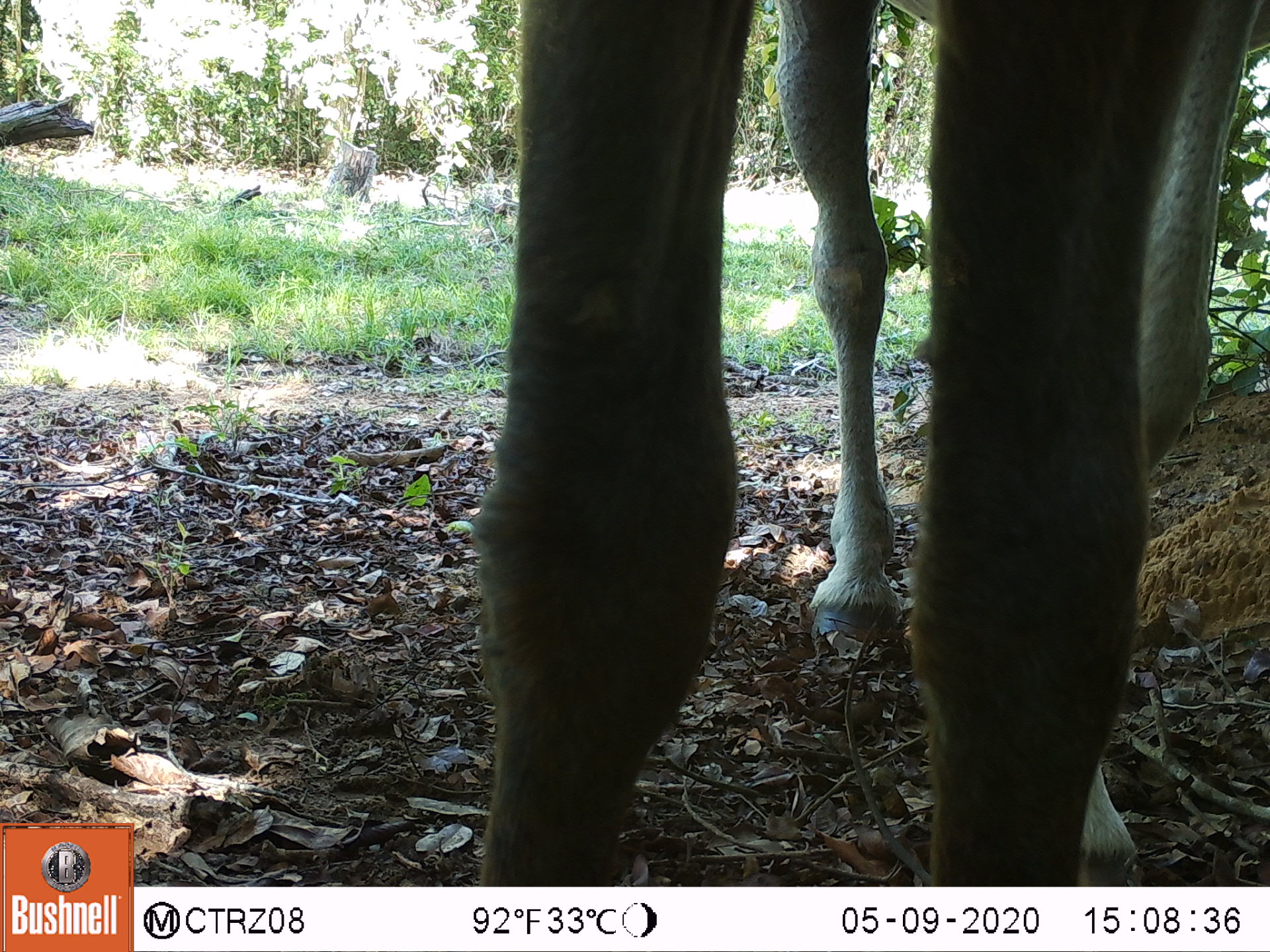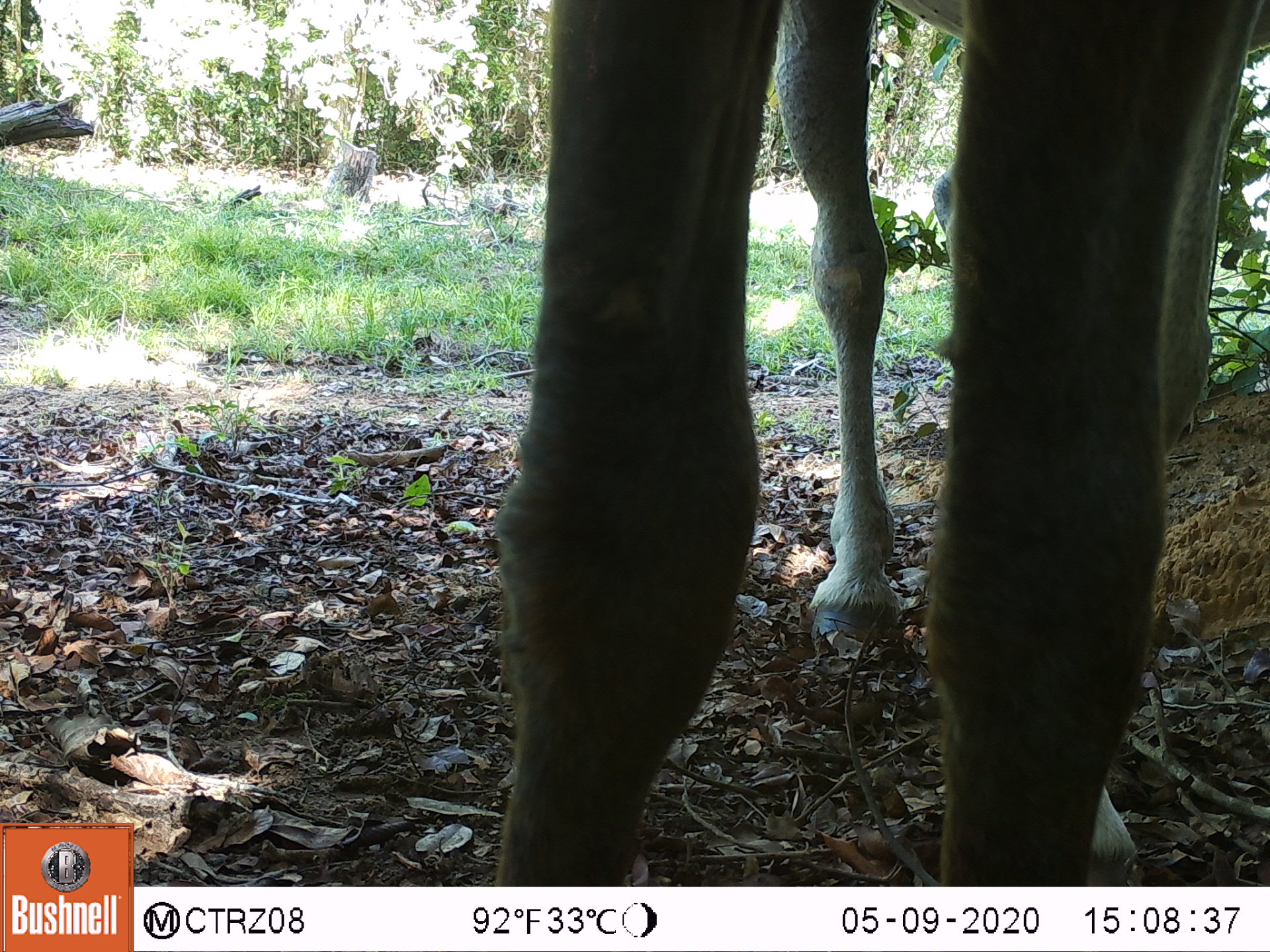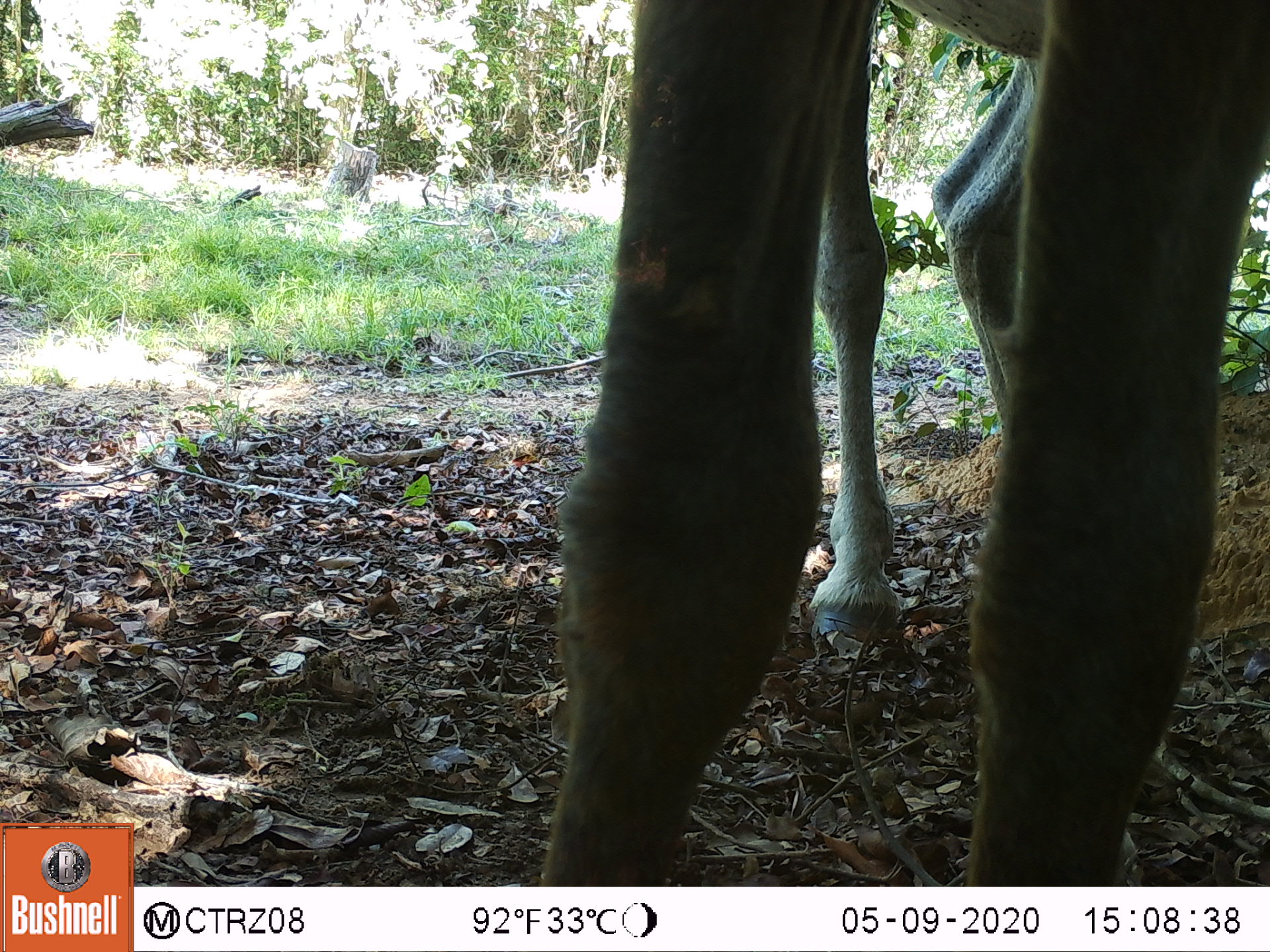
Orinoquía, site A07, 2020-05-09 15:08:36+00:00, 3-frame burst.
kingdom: Animalia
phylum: Chordata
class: Mammalia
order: Perissodactyla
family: Equidae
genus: Equus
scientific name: Equus caballus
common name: domestic horse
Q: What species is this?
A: Domestic horse (Equus caballus).